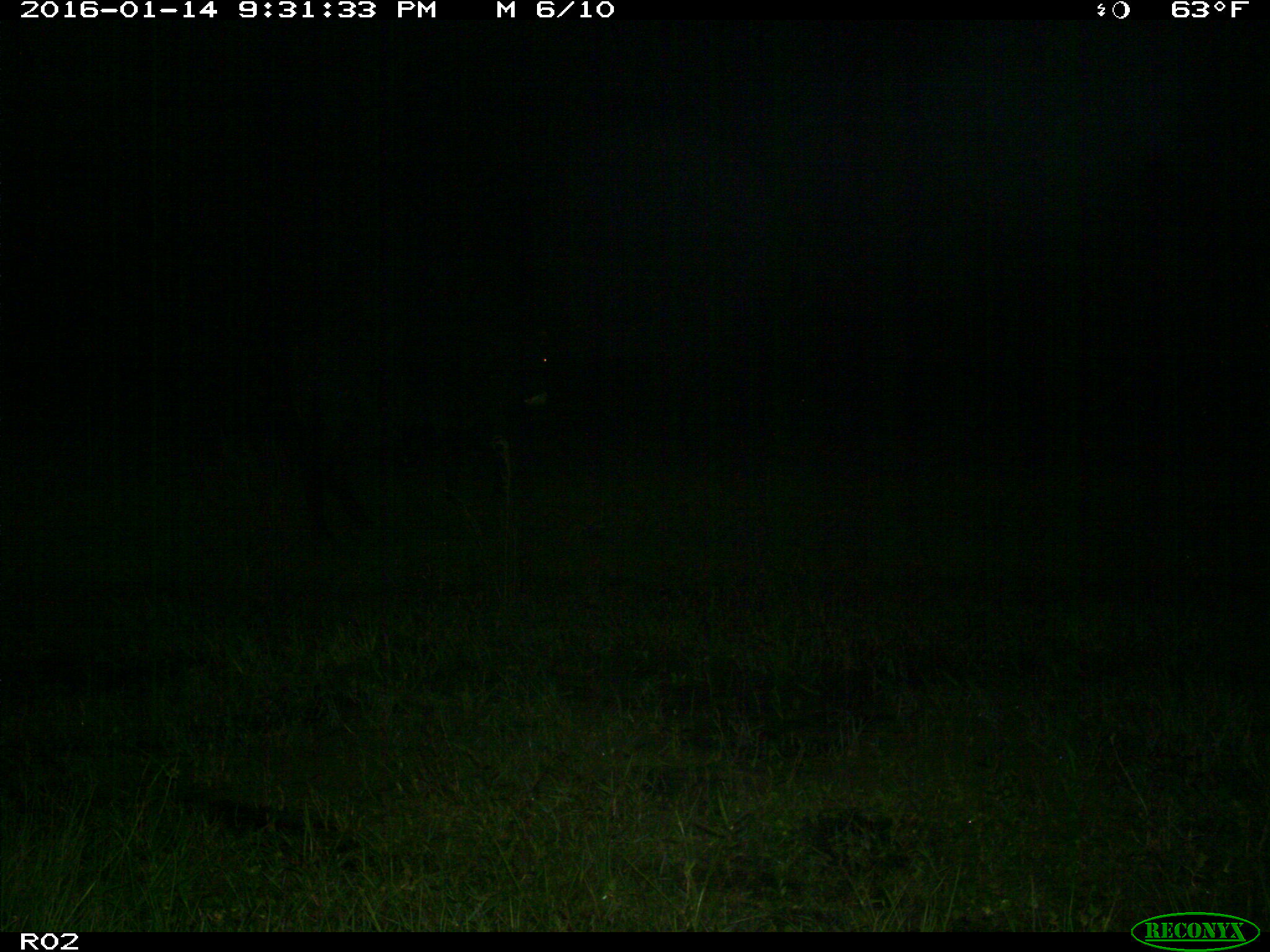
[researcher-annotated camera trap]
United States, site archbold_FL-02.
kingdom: Animalia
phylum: Chordata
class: Mammalia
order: Artiodactyla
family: Bovidae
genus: Bos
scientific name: Bos taurus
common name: domestic cow